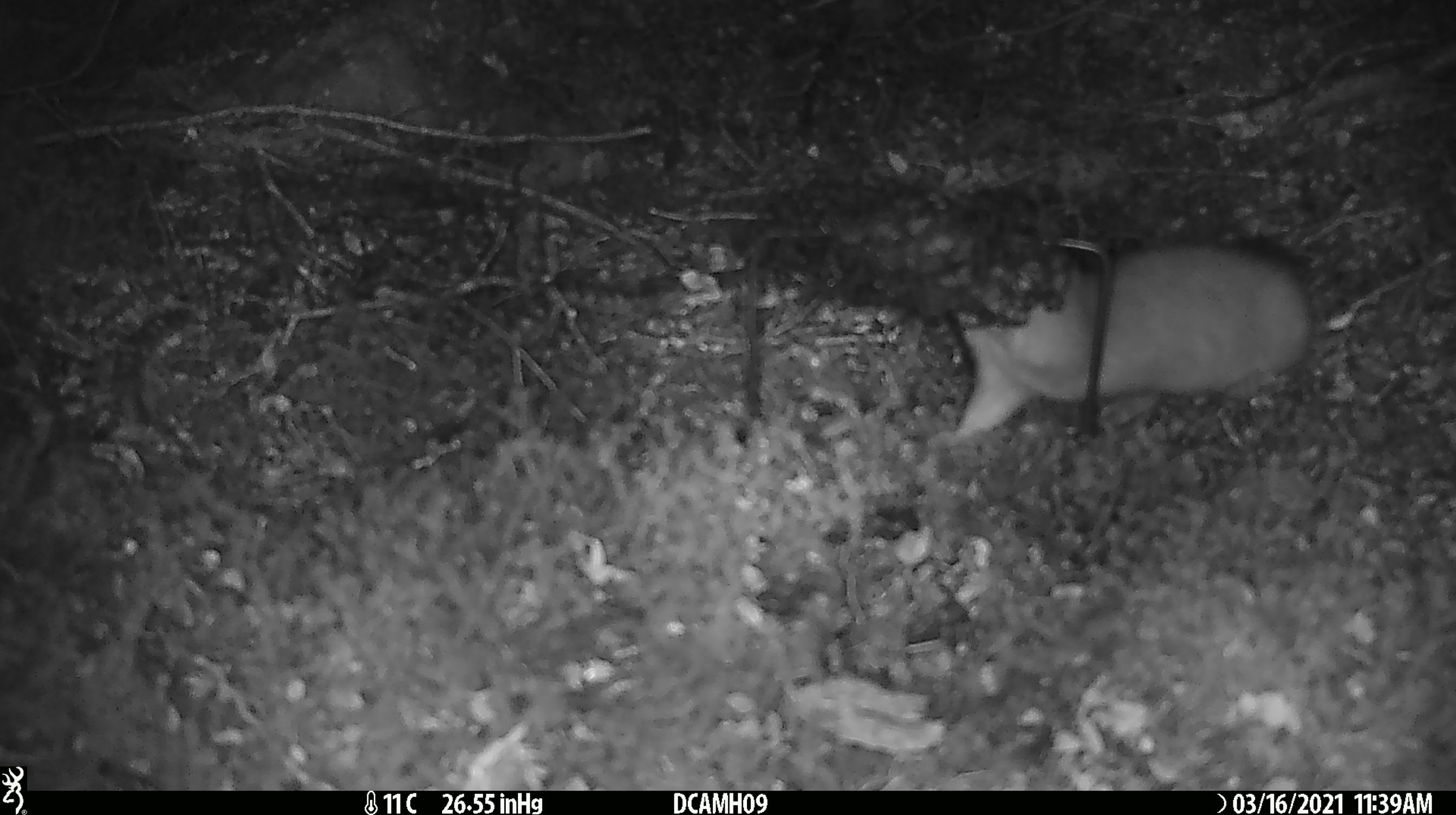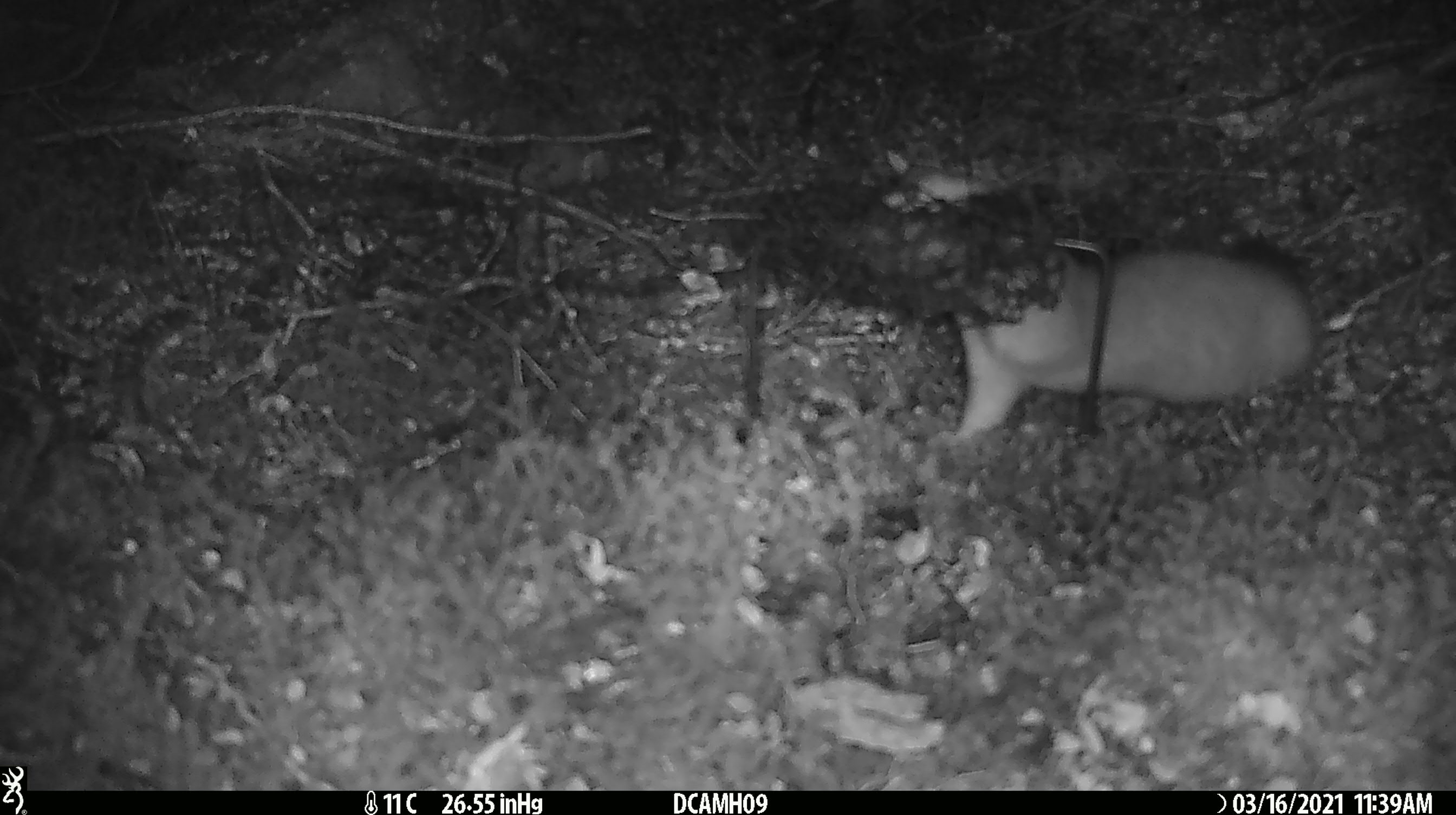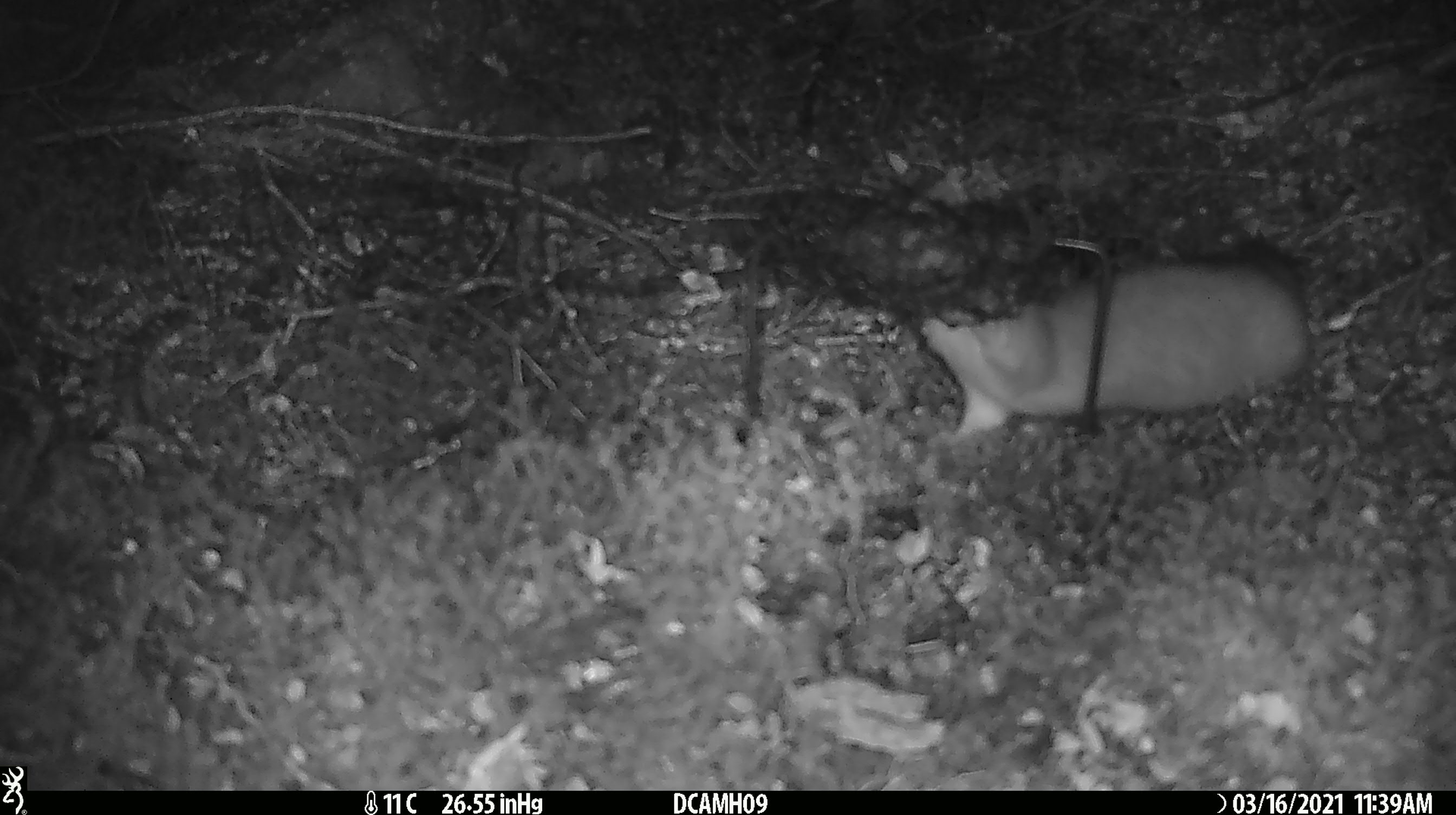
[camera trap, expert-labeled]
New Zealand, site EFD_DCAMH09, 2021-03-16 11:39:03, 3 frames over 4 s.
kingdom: Animalia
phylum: Chordata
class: Mammalia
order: Carnivora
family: Mustelidae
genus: Mustela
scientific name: Mustela erminea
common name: stoat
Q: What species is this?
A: Stoat (Mustela erminea).